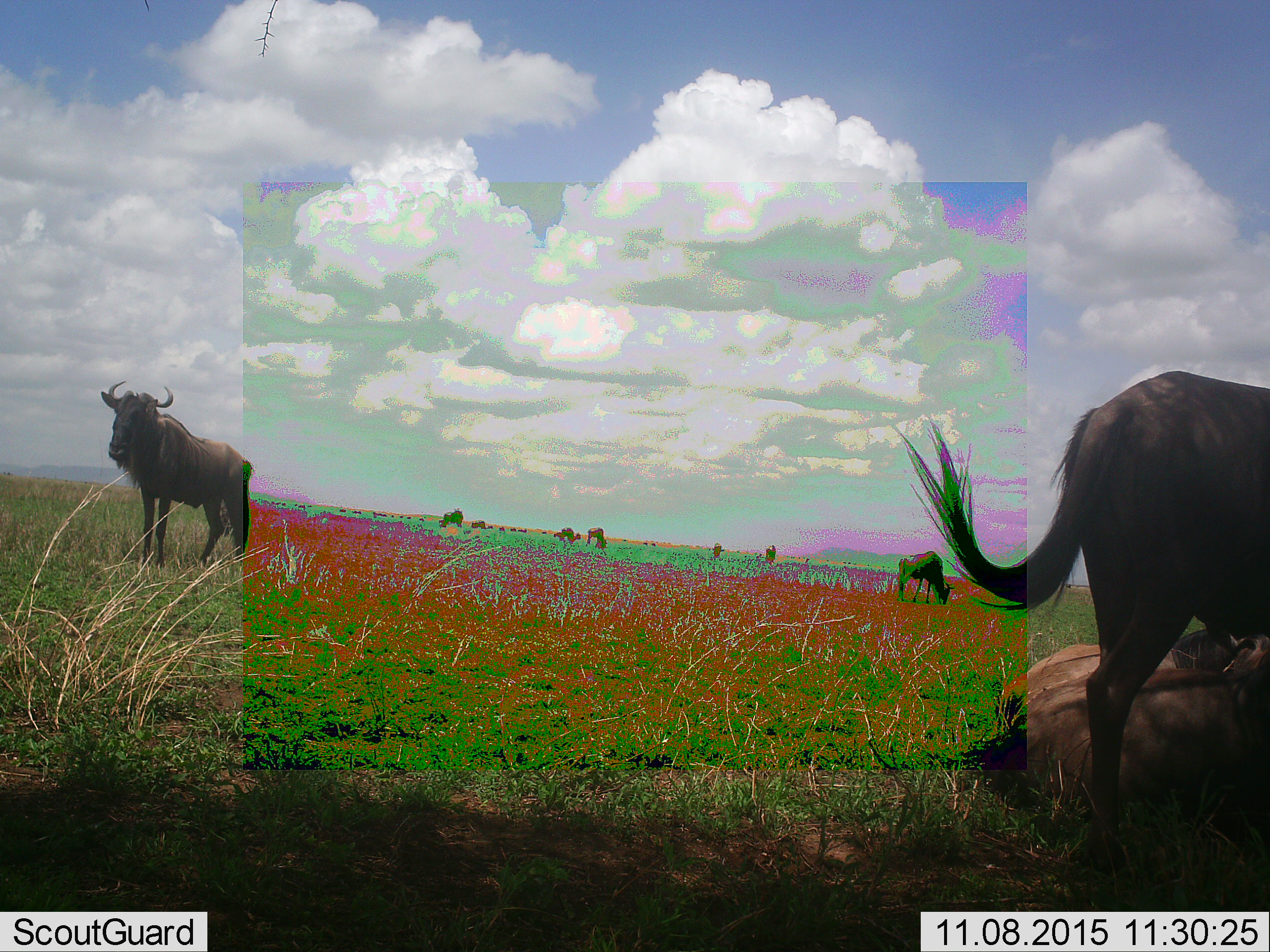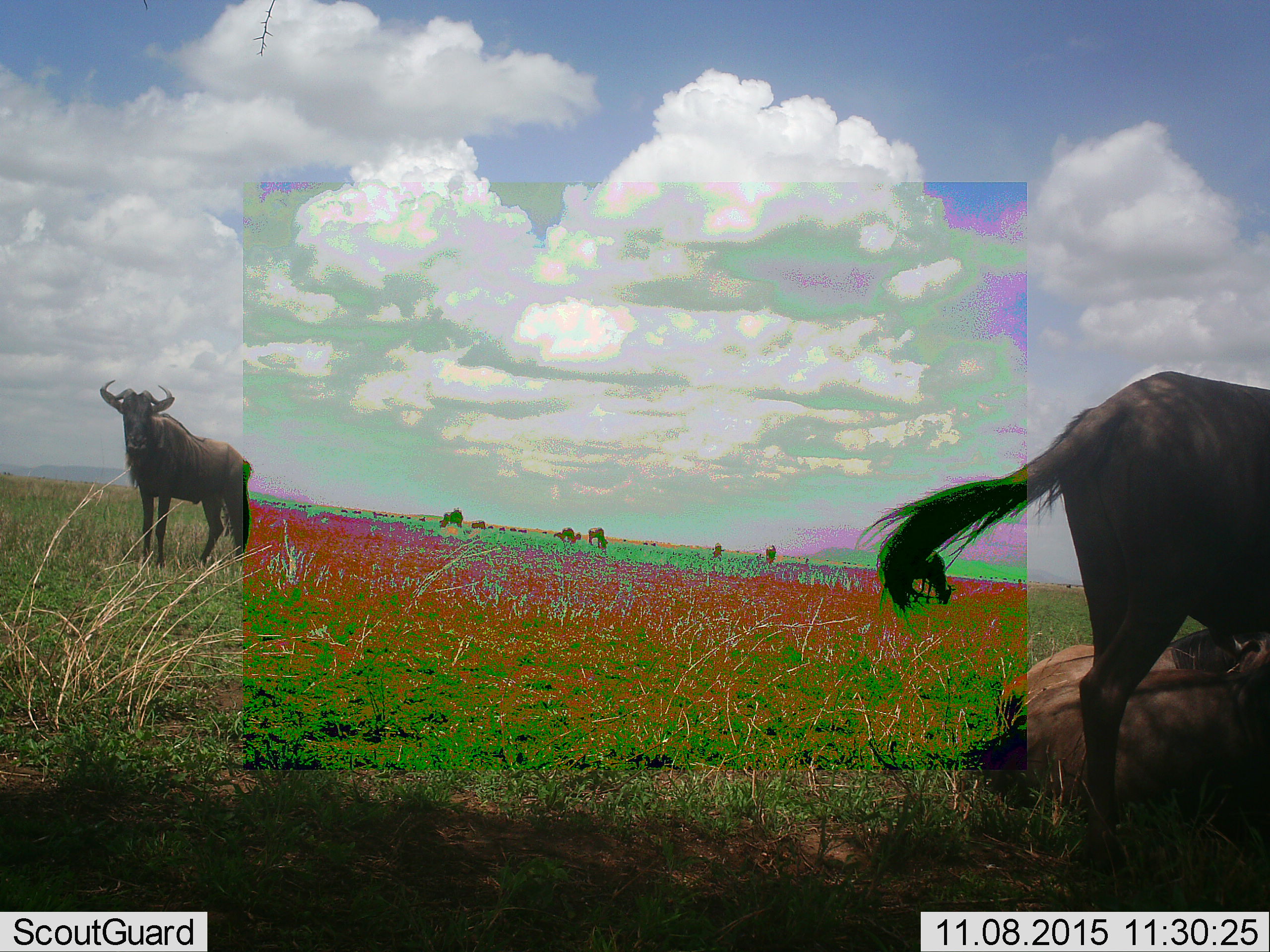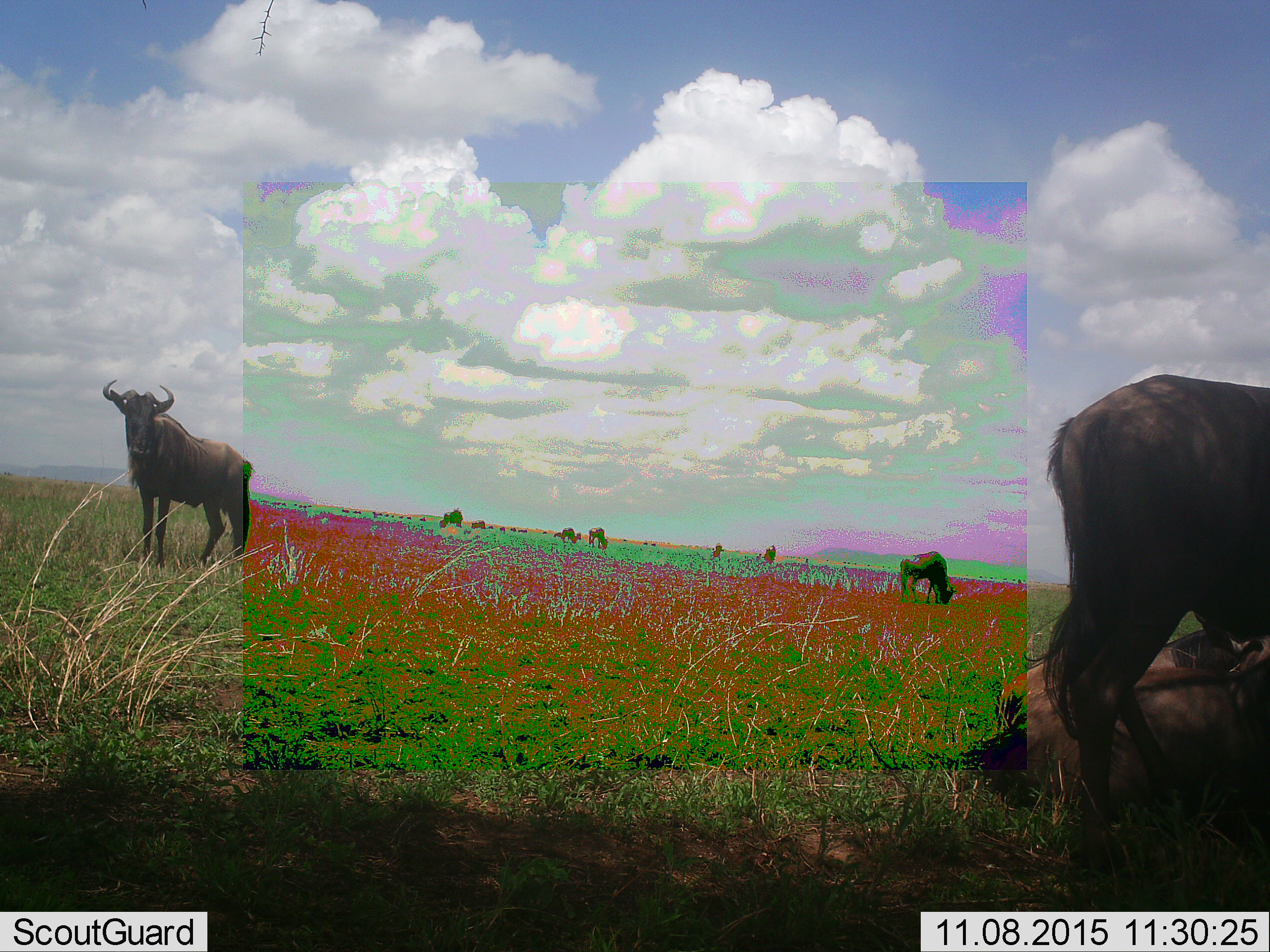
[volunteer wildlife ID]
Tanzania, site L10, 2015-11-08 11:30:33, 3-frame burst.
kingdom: Animalia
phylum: Chordata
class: Mammalia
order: Artiodactyla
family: Bovidae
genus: Connochaetes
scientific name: Connochaetes taurinus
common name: blue wildebeest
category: wildebeest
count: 11-50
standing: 100%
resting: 100%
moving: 10%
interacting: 10%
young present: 0%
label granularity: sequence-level